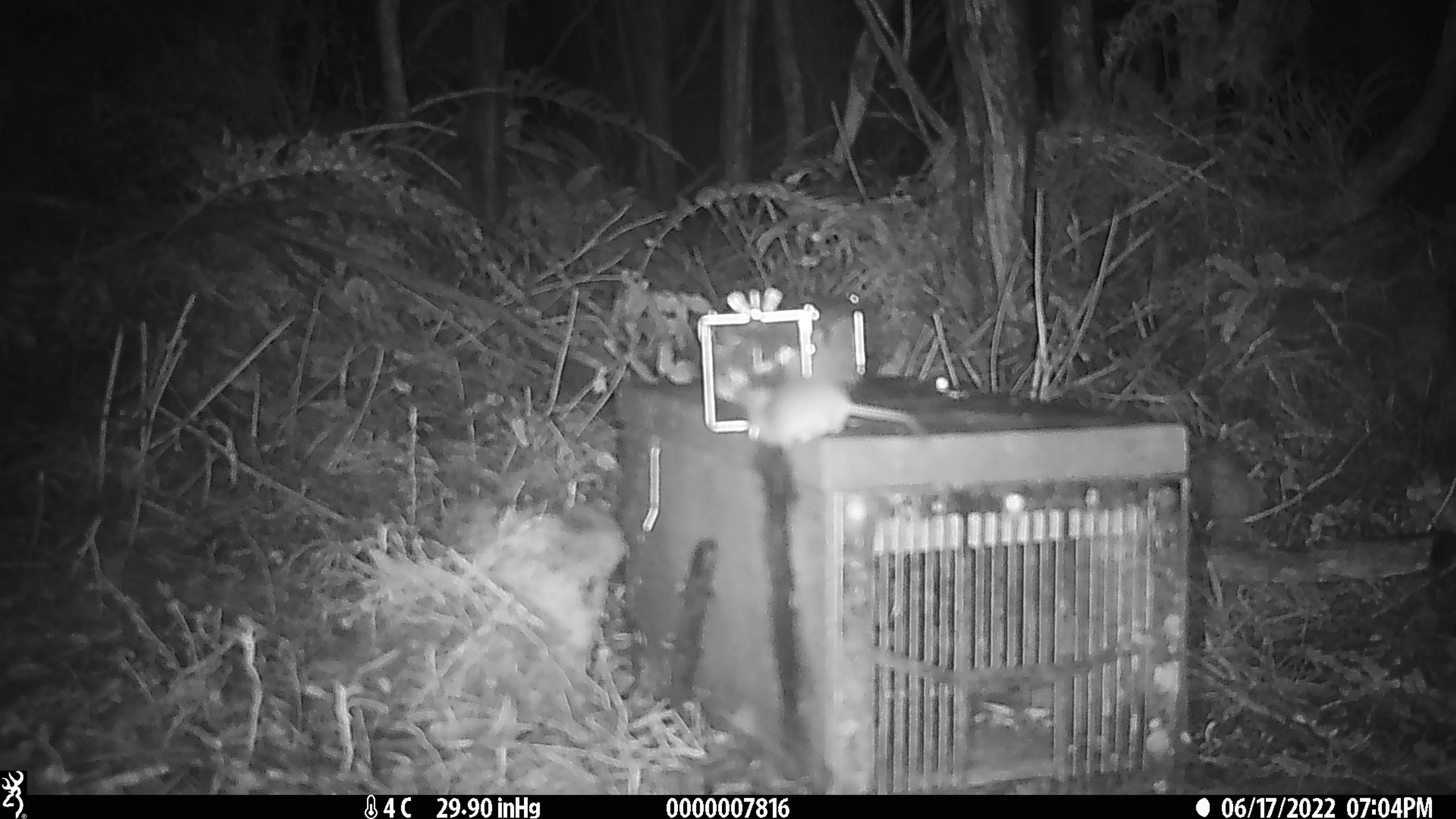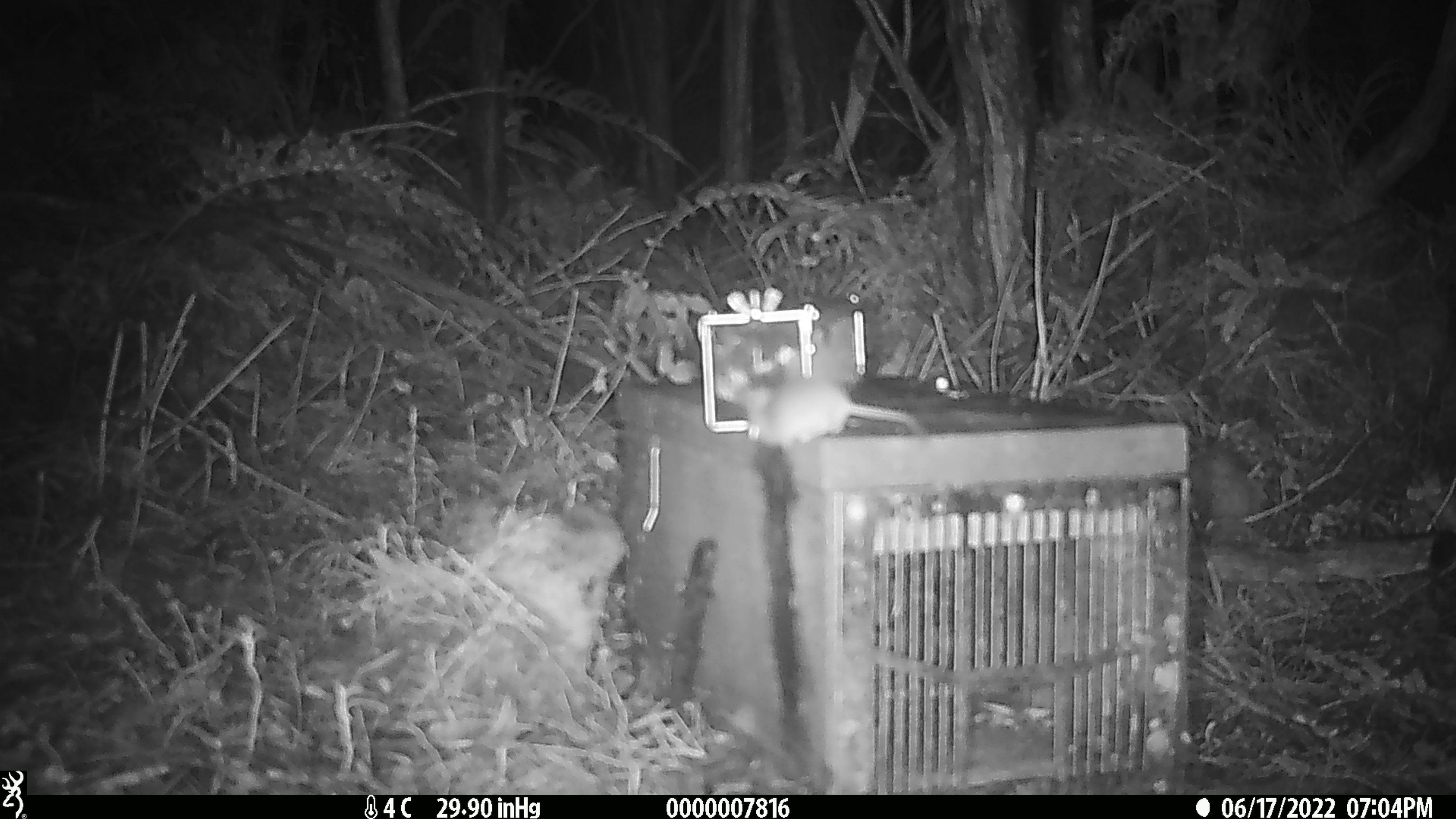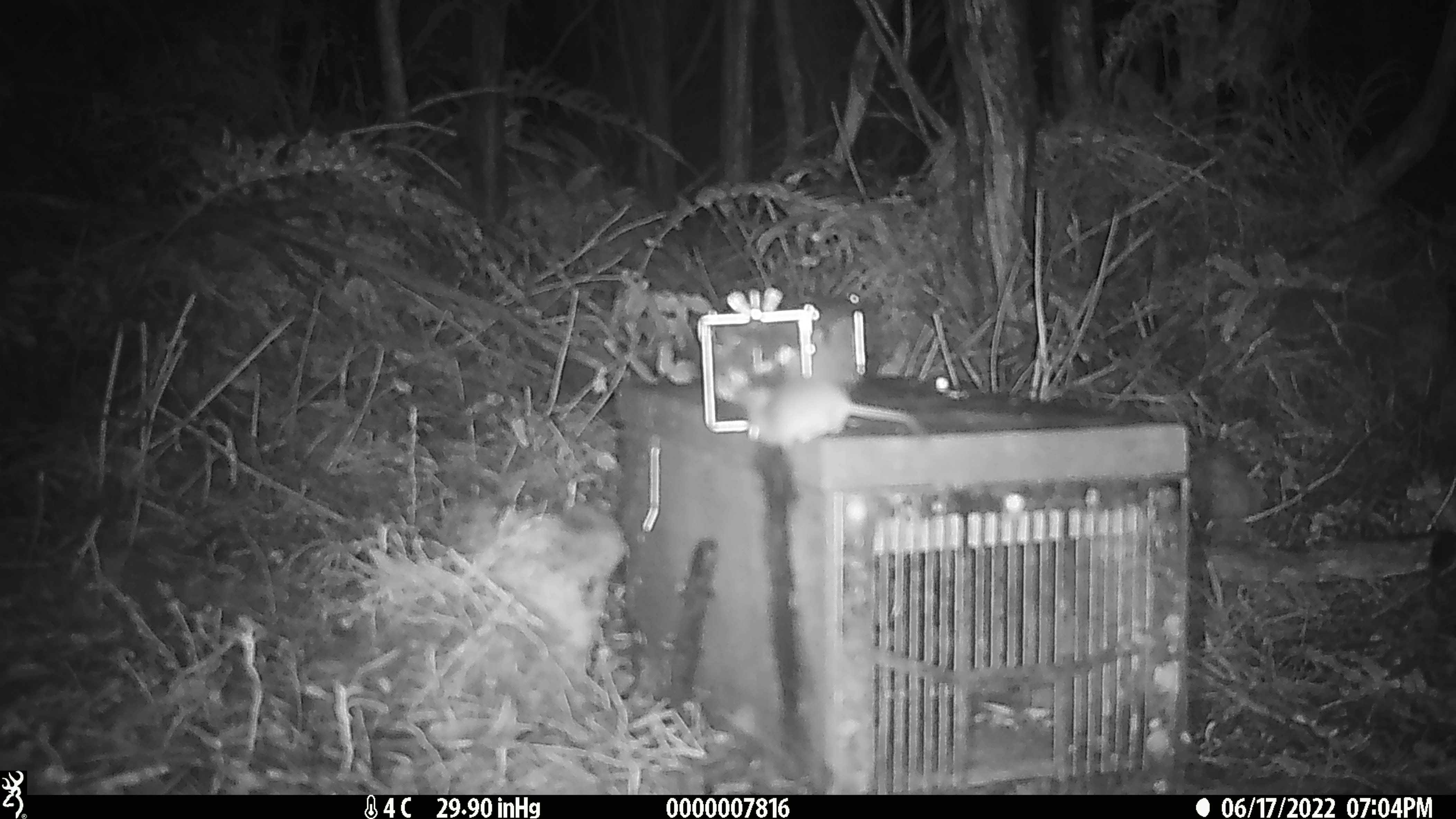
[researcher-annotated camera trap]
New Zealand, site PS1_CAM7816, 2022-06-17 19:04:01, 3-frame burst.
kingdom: Animalia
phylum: Chordata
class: Mammalia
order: Rodentia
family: Muridae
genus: Mus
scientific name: Mus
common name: mouse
Mouse (Mus).